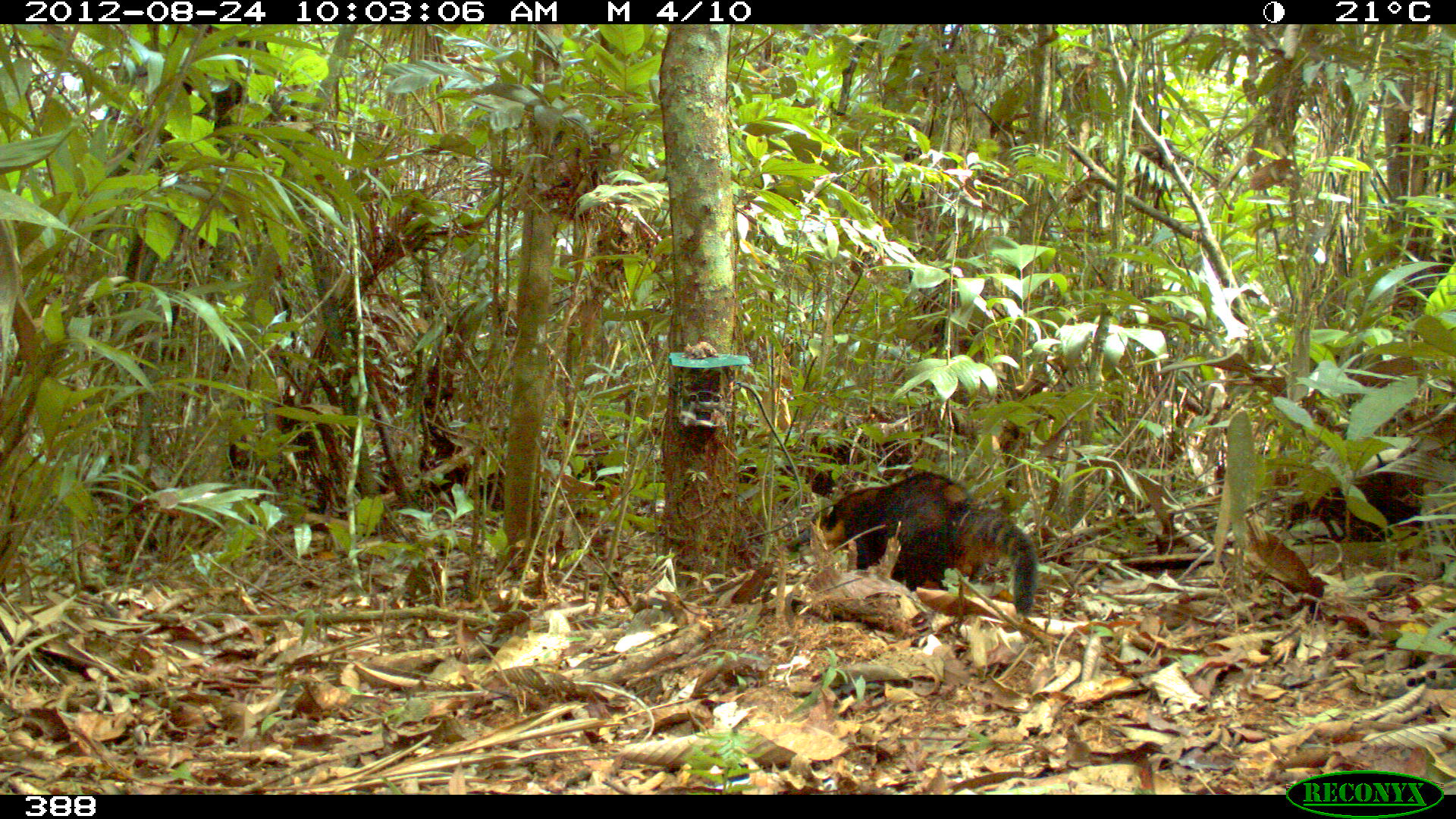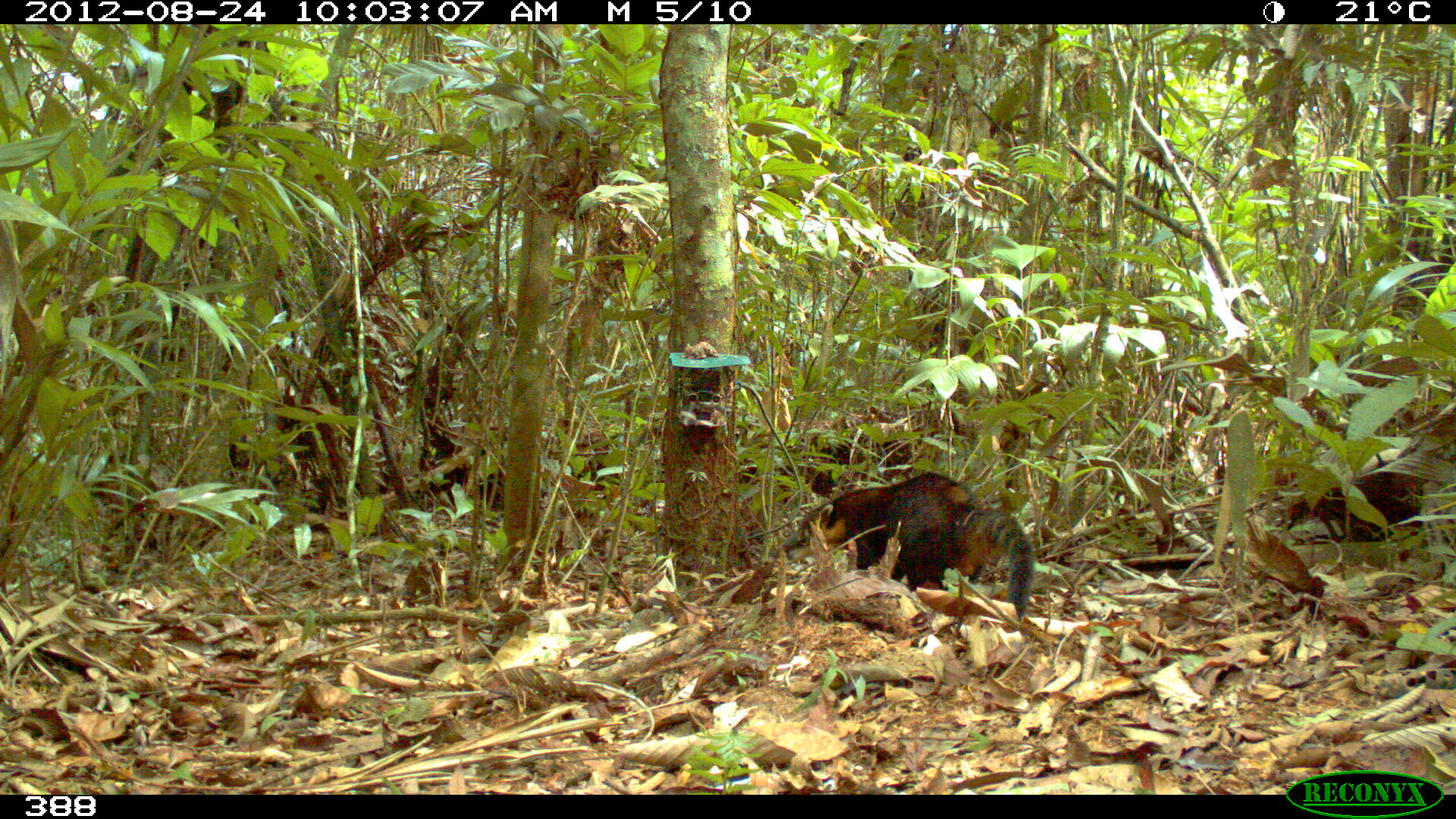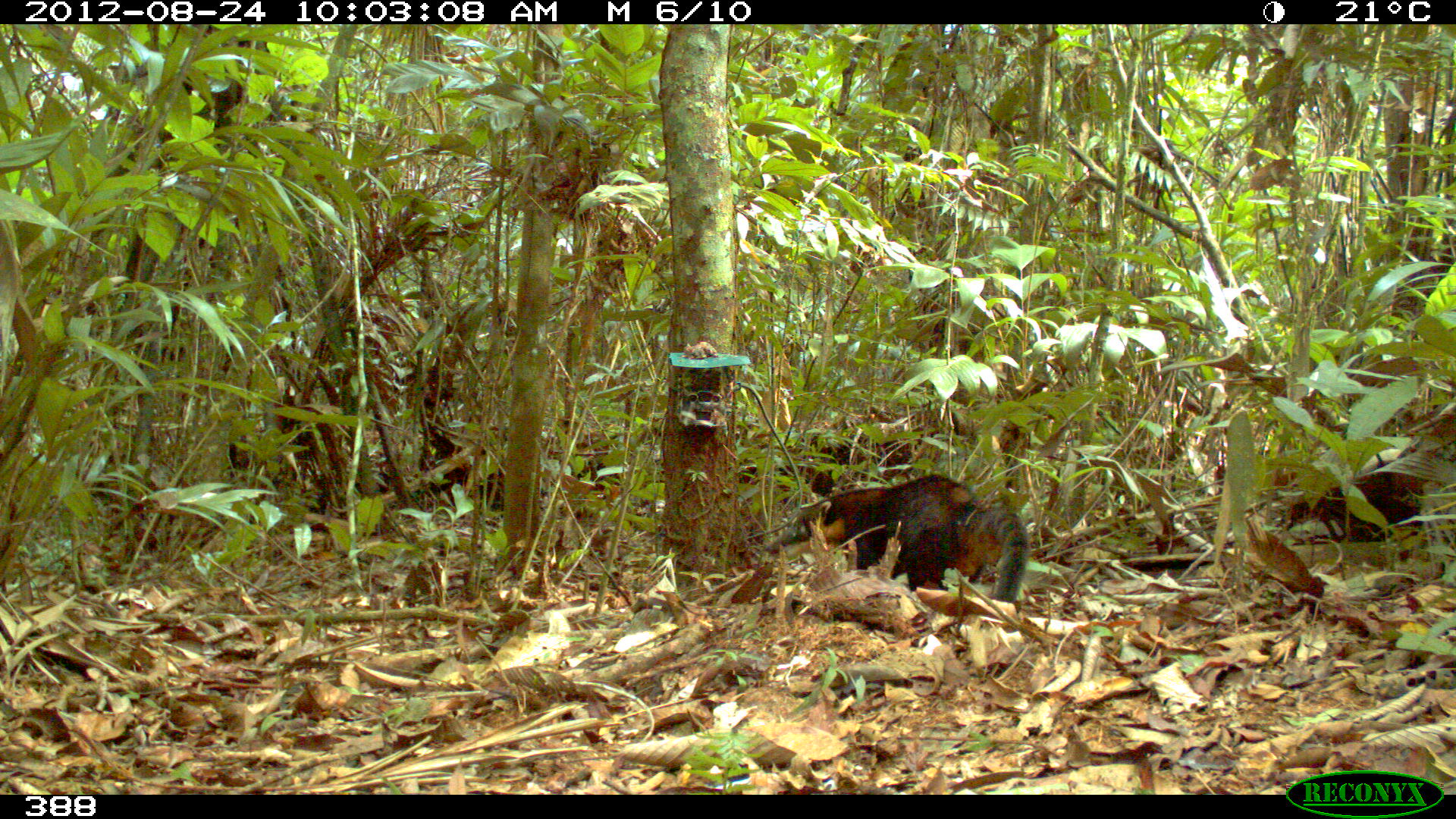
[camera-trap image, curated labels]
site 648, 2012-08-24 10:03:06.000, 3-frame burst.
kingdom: Animalia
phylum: Chordata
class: Mammalia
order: Carnivora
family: Procyonidae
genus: Nasua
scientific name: Nasua nasua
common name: south american coati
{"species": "Nasua nasua (south american coati)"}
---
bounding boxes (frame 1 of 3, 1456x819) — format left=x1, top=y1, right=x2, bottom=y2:
nasua nasua: left=810, top=469, right=1039, bottom=615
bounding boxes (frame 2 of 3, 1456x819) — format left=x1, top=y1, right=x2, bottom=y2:
nasua nasua: left=796, top=470, right=1033, bottom=621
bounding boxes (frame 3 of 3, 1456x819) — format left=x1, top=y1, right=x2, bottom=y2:
nasua nasua: left=776, top=472, right=1030, bottom=602